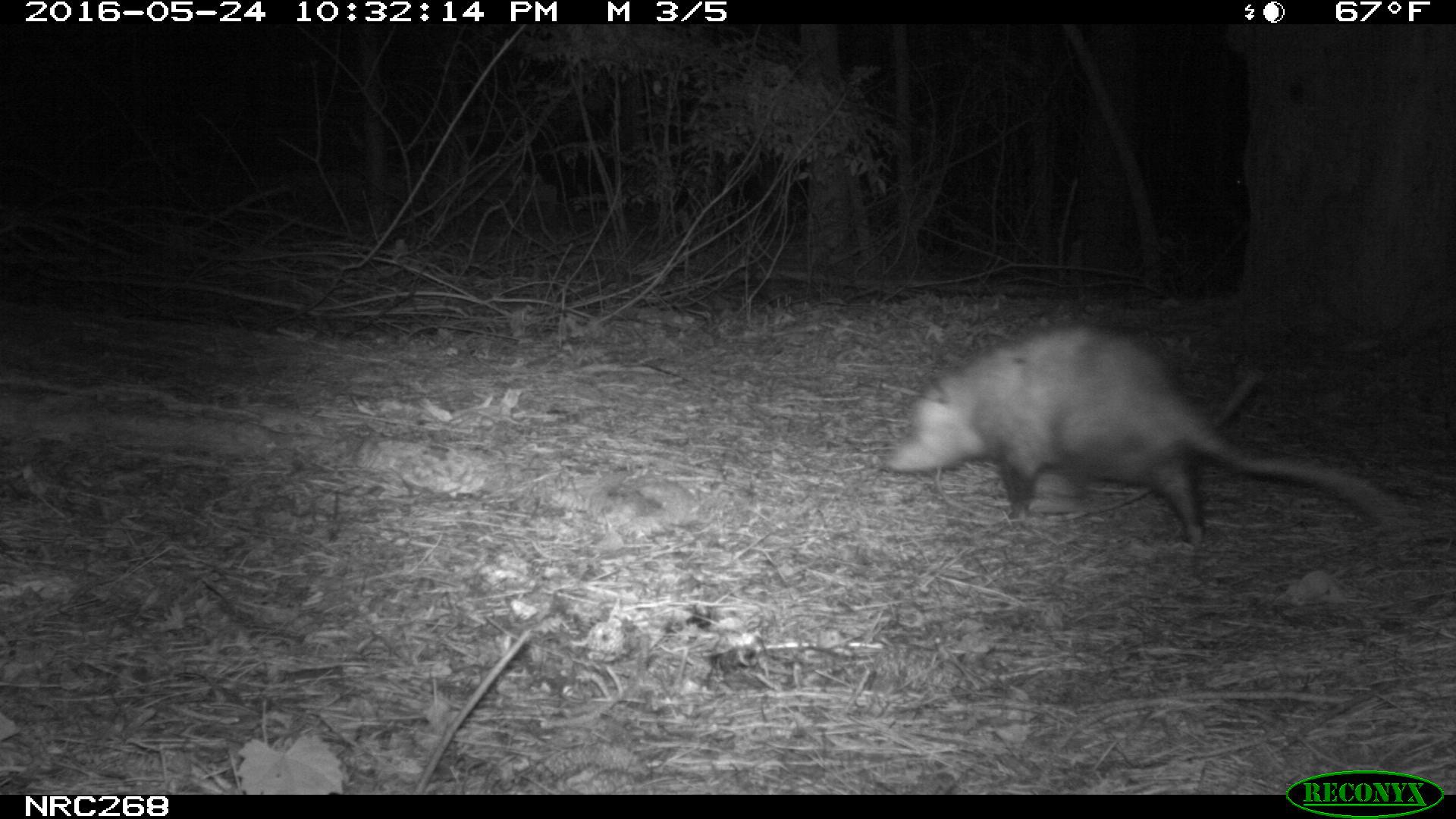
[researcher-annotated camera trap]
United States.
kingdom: Animalia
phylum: Chordata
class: Mammalia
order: Didelphimorphia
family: Didelphidae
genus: Didelphis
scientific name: Didelphis virginiana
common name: virginia opossum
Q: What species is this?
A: Virginia Opossum (Didelphis virginiana).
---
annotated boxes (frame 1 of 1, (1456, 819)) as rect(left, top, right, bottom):
Virginia Opossum: rect(871, 310, 1416, 552)